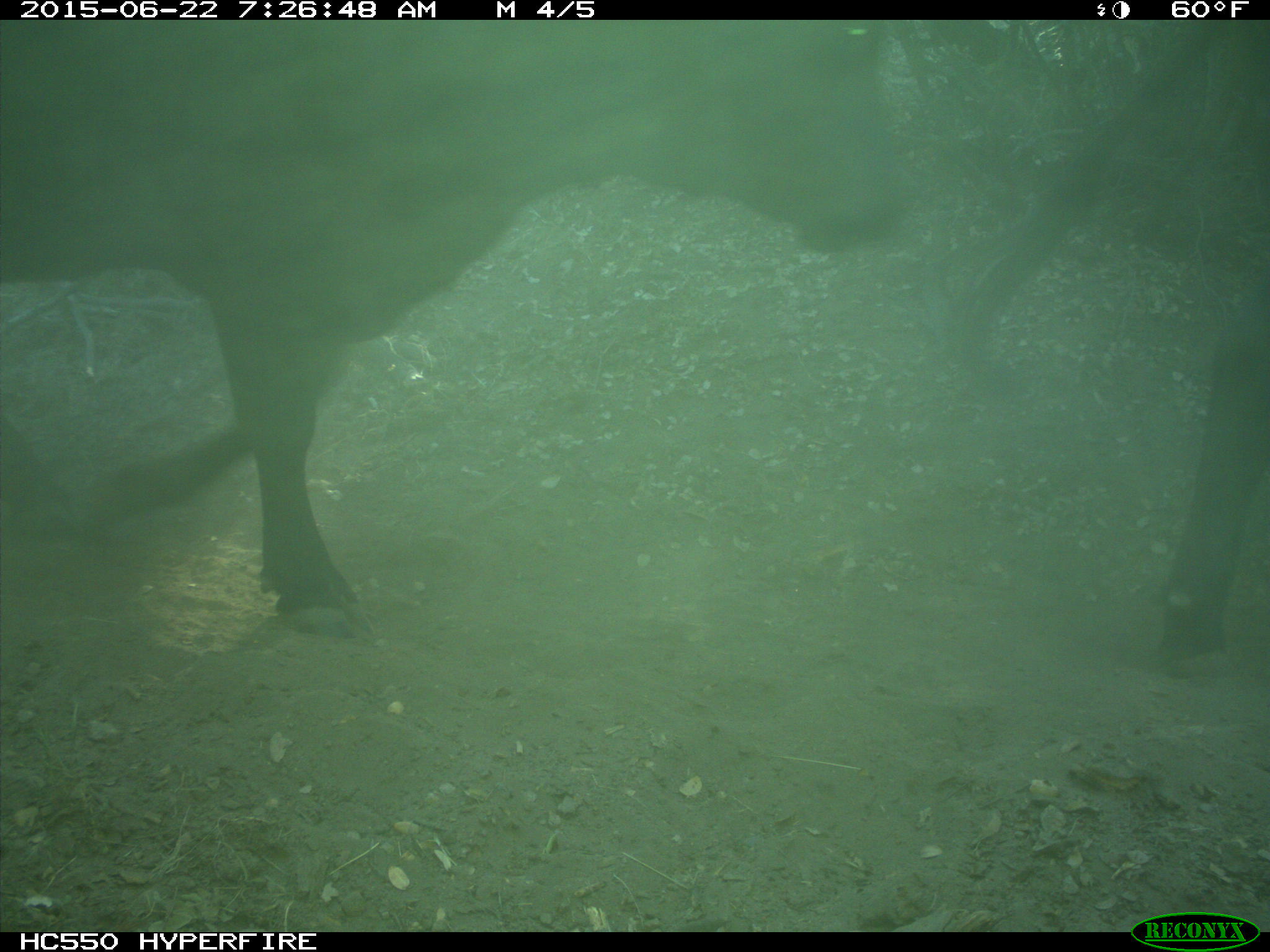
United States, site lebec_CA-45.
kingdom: Animalia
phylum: Chordata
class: Mammalia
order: Artiodactyla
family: Bovidae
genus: Bos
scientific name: Bos taurus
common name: domestic cow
Bos taurus (domestic cow).